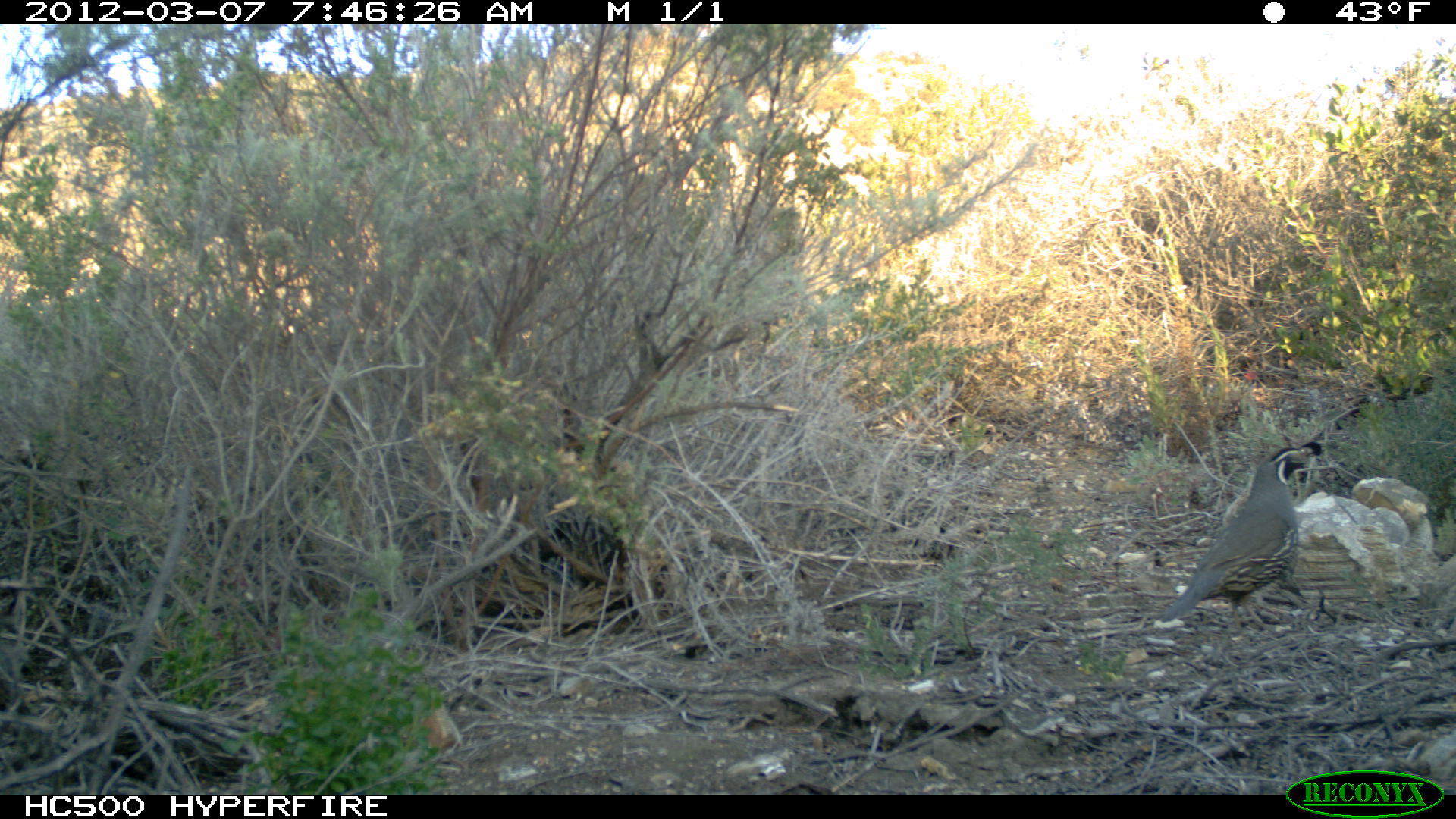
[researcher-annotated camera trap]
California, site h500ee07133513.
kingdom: Animalia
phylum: Chordata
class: Aves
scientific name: Aves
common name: bird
Bird (Aves).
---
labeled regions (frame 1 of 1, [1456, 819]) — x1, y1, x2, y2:
bird: 1157, 441, 1324, 630